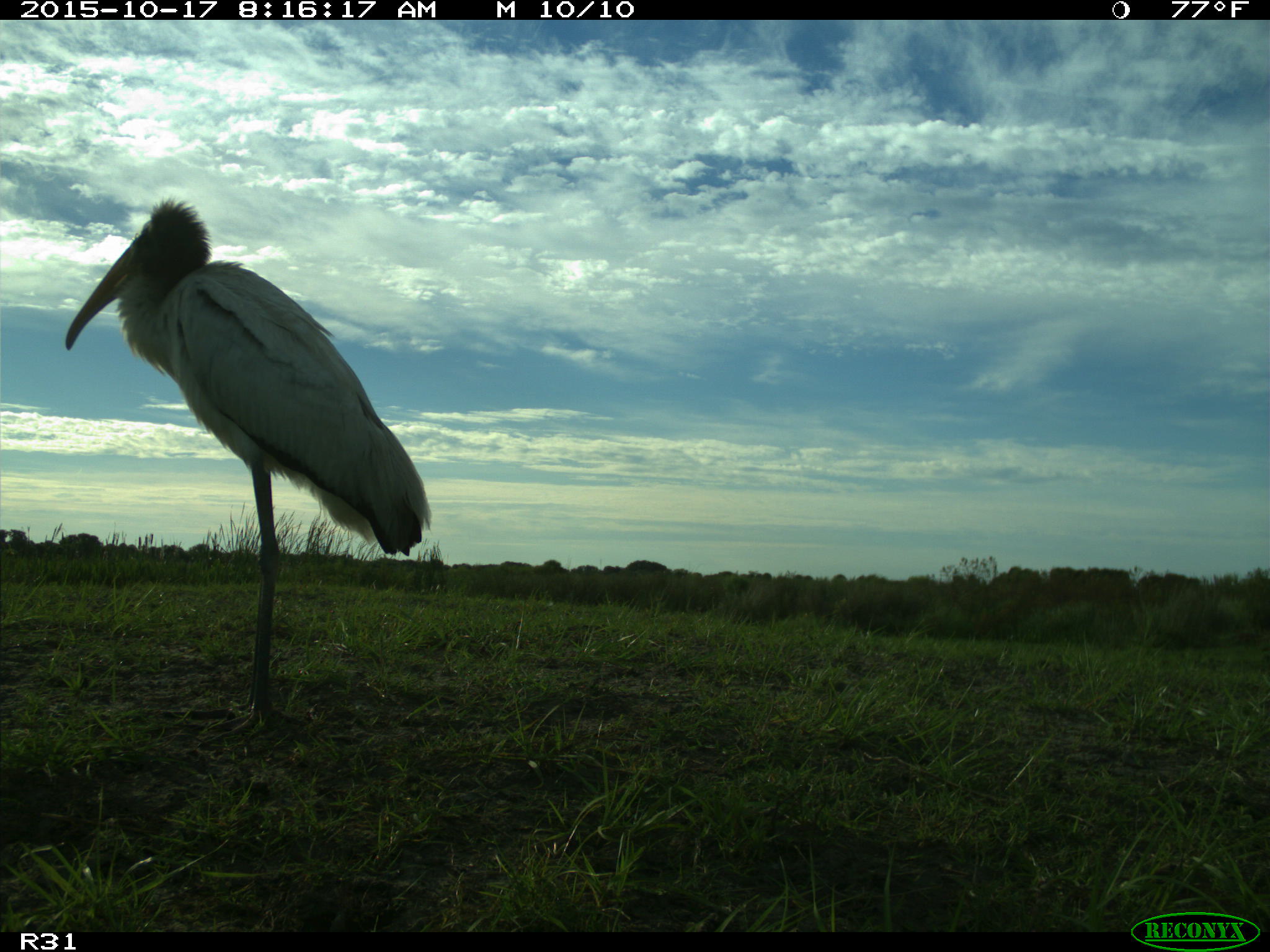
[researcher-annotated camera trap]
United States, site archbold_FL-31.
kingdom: Animalia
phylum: Chordata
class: Aves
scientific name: Aves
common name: birds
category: unidentified bird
Unidentified bird (birds) (Aves).